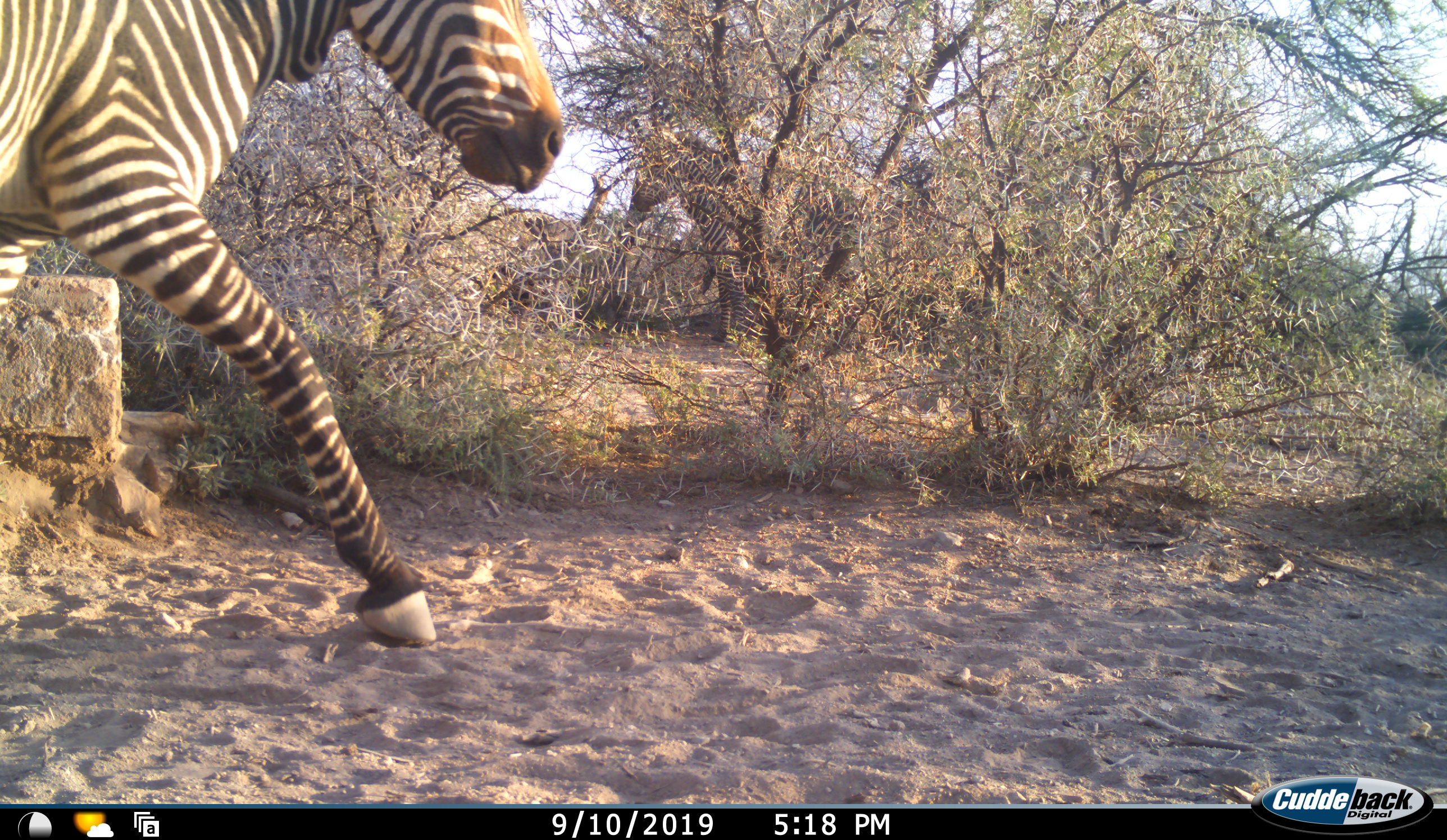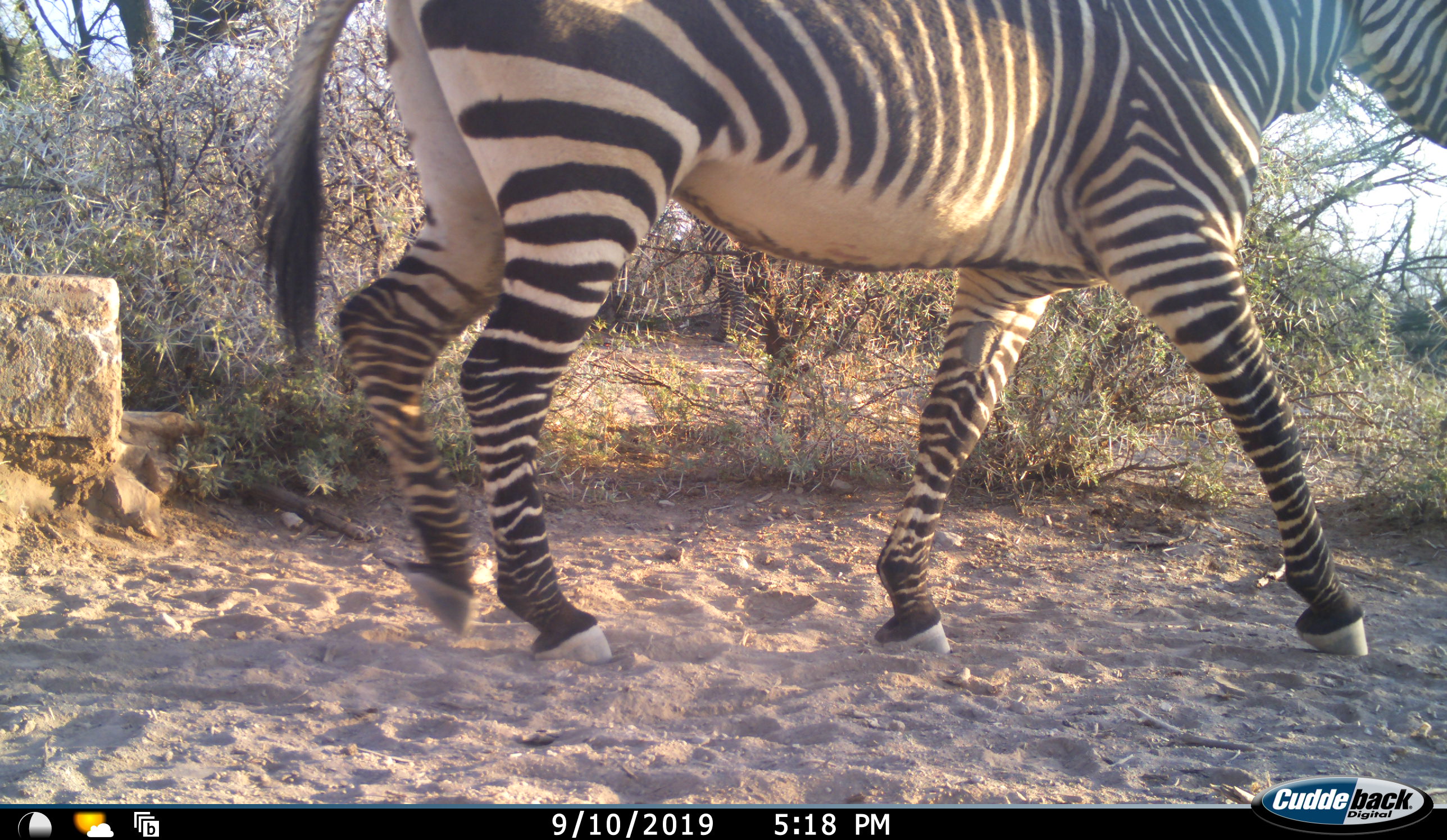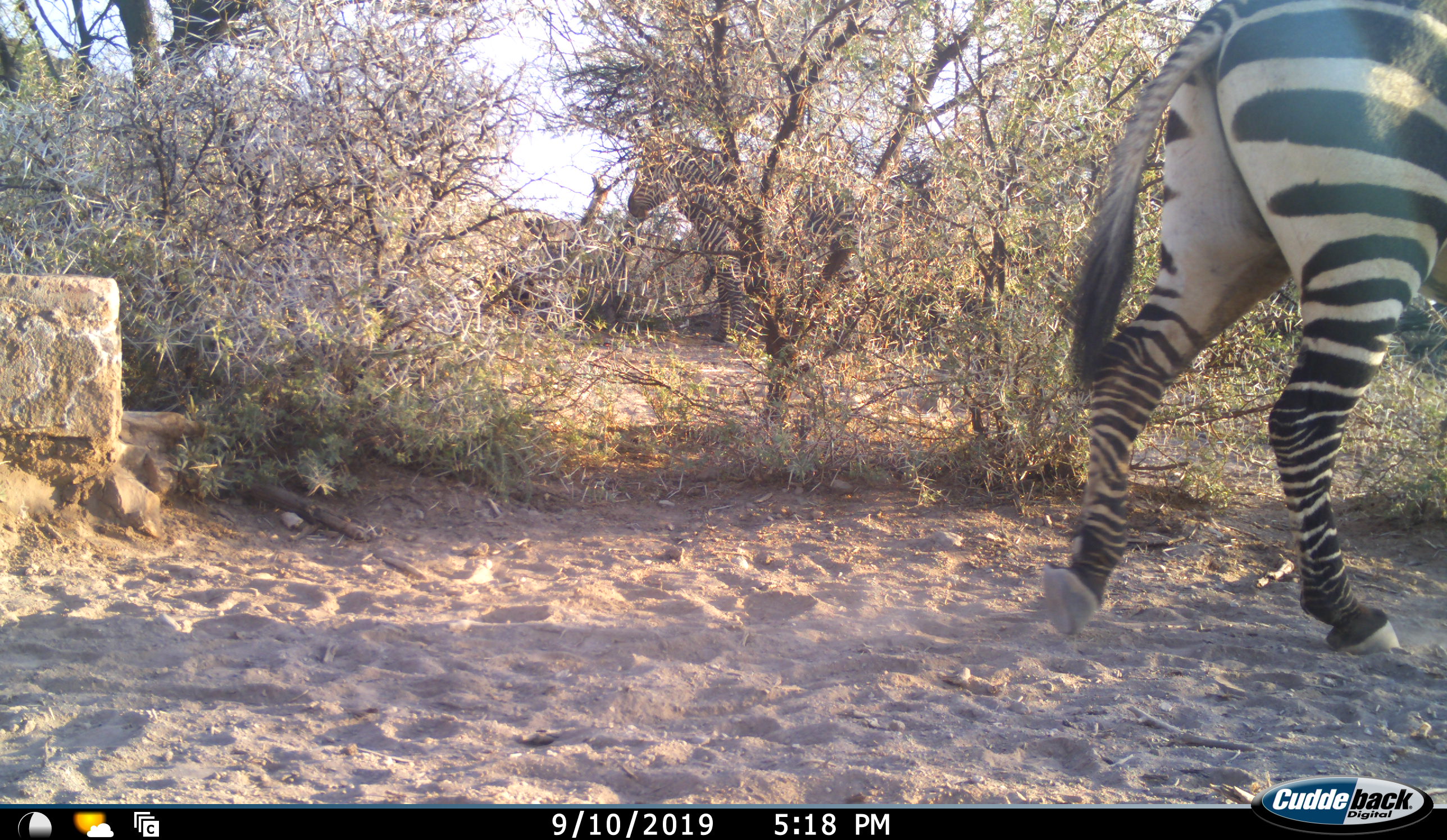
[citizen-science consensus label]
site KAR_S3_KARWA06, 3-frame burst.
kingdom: Animalia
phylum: Chordata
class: Mammalia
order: Perissodactyla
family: Equidae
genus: Equus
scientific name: Equus zebra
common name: mountain zebra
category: zebramountain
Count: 2.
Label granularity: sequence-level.